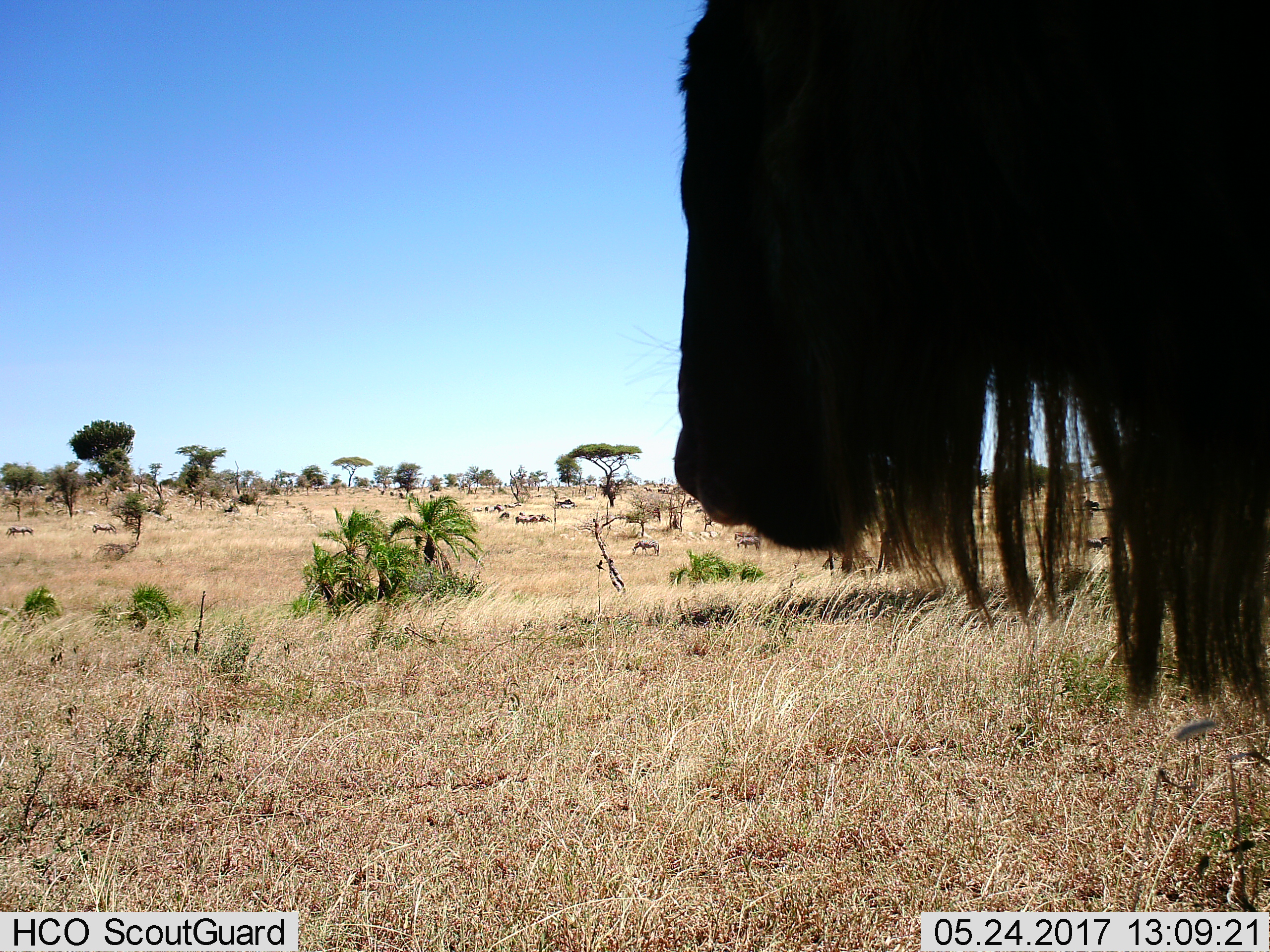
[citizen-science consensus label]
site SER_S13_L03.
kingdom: Animalia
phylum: Chordata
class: Mammalia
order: Artiodactyla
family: Bovidae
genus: Connochaetes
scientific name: Connochaetes taurinus taurinus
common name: blue wildebeest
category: wildebeestblue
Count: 1.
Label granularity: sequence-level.